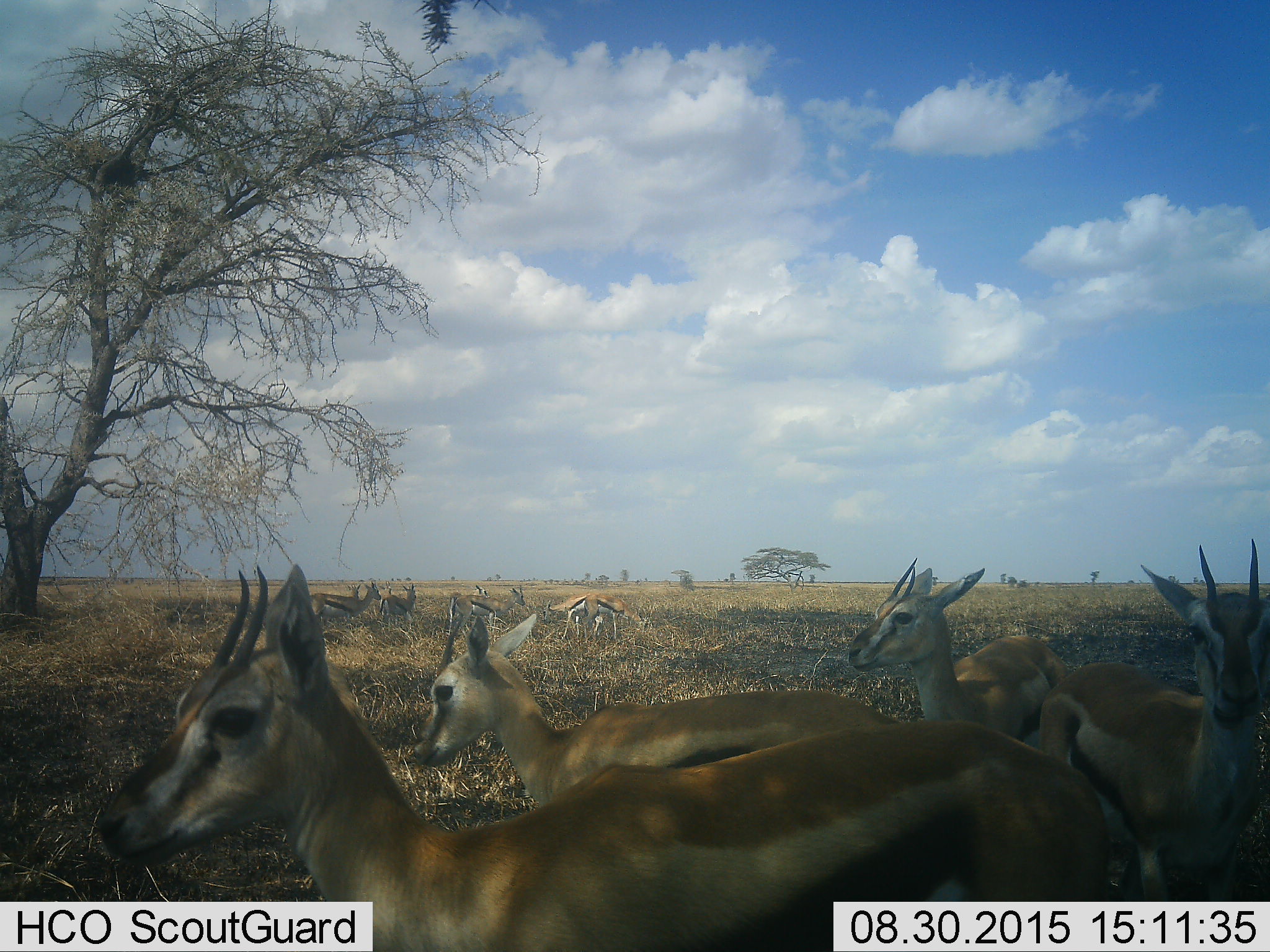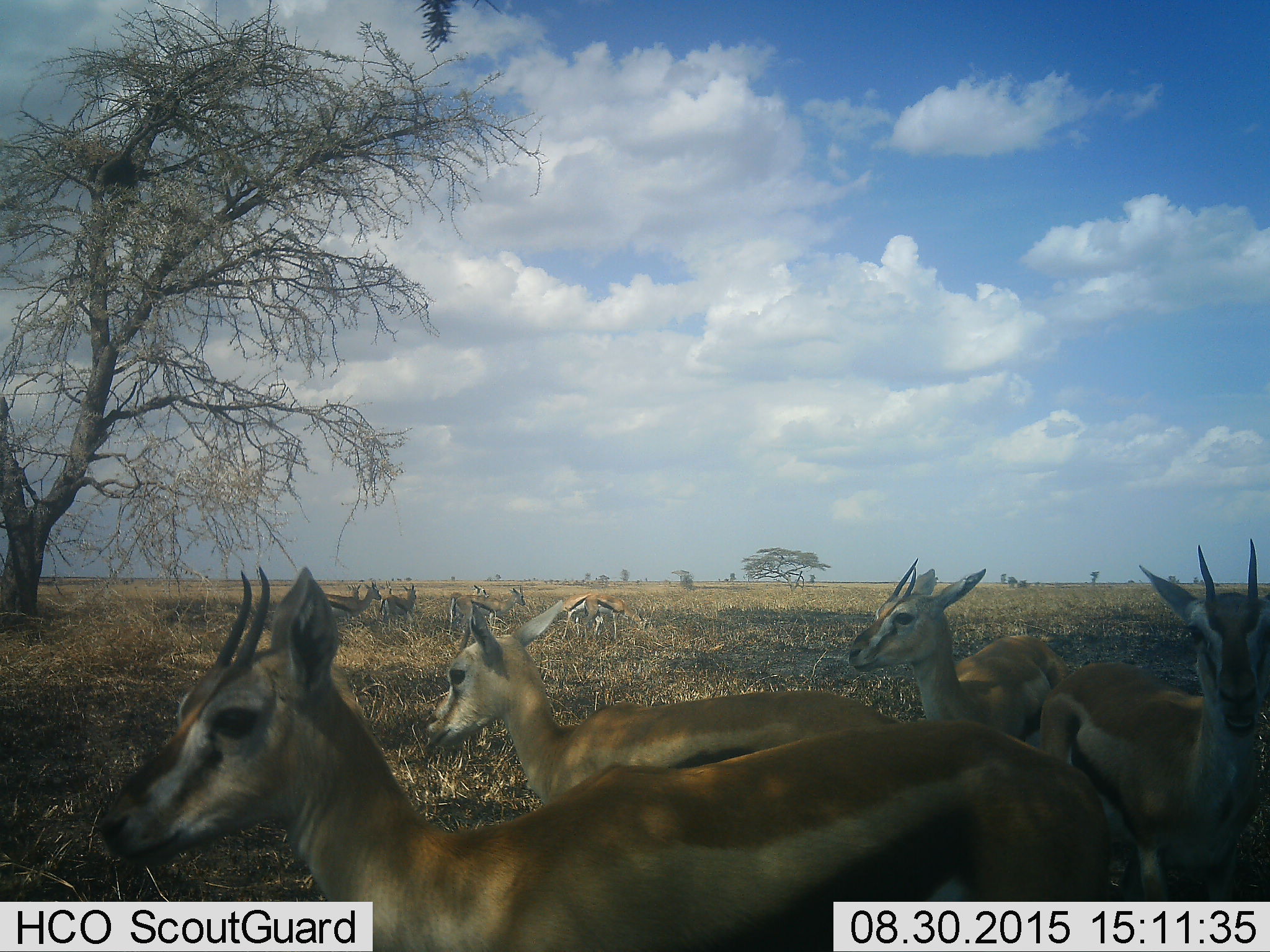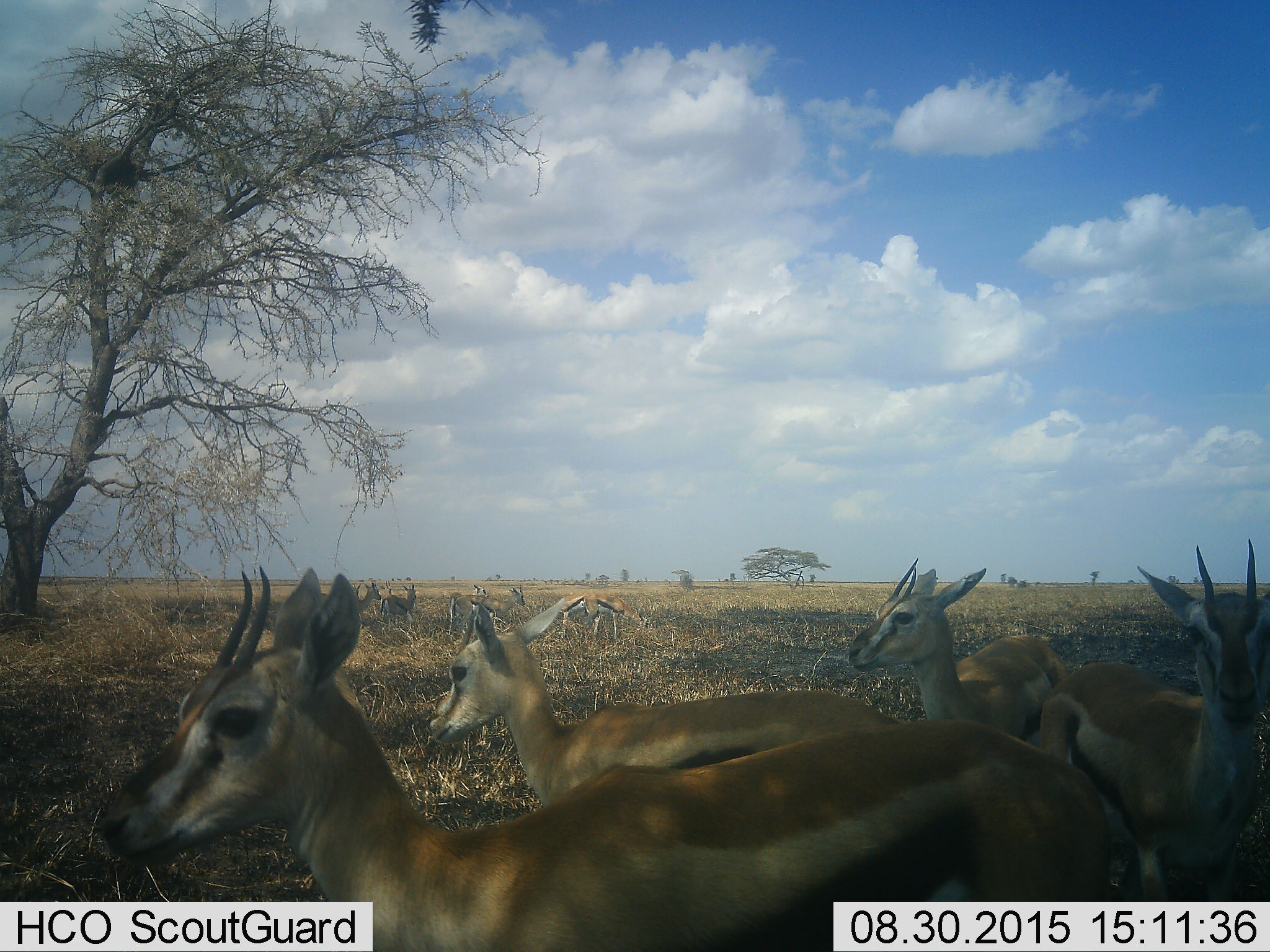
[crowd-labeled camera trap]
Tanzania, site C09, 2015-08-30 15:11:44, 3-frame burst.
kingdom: Animalia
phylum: Chordata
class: Mammalia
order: Artiodactyla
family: Bovidae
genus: Eudorcas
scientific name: Eudorcas thomsonii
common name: thomson's gazelle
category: gazellethomsons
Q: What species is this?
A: Gazellethomsons (thomson's gazelle) (Eudorcas thomsonii).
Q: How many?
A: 11-50.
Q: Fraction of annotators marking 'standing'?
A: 86%.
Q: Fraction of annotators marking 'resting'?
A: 7%.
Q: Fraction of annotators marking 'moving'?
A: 0%.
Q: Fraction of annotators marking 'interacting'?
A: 14%.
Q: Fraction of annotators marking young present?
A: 14%.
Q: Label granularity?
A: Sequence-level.